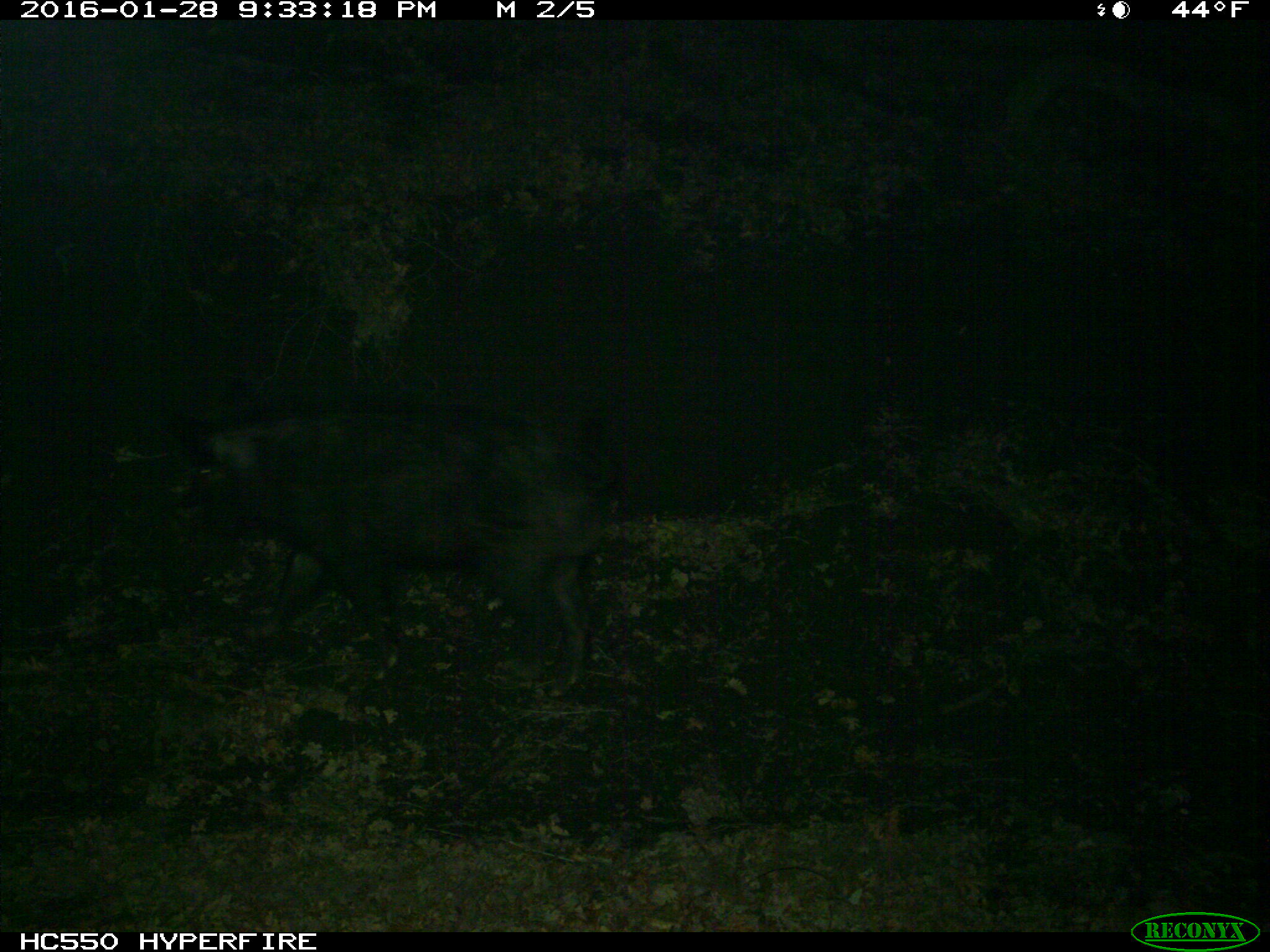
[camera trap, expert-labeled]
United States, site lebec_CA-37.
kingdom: Animalia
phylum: Chordata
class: Mammalia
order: Artiodactyla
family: Suidae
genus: Sus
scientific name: Sus scrofa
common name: wild boar